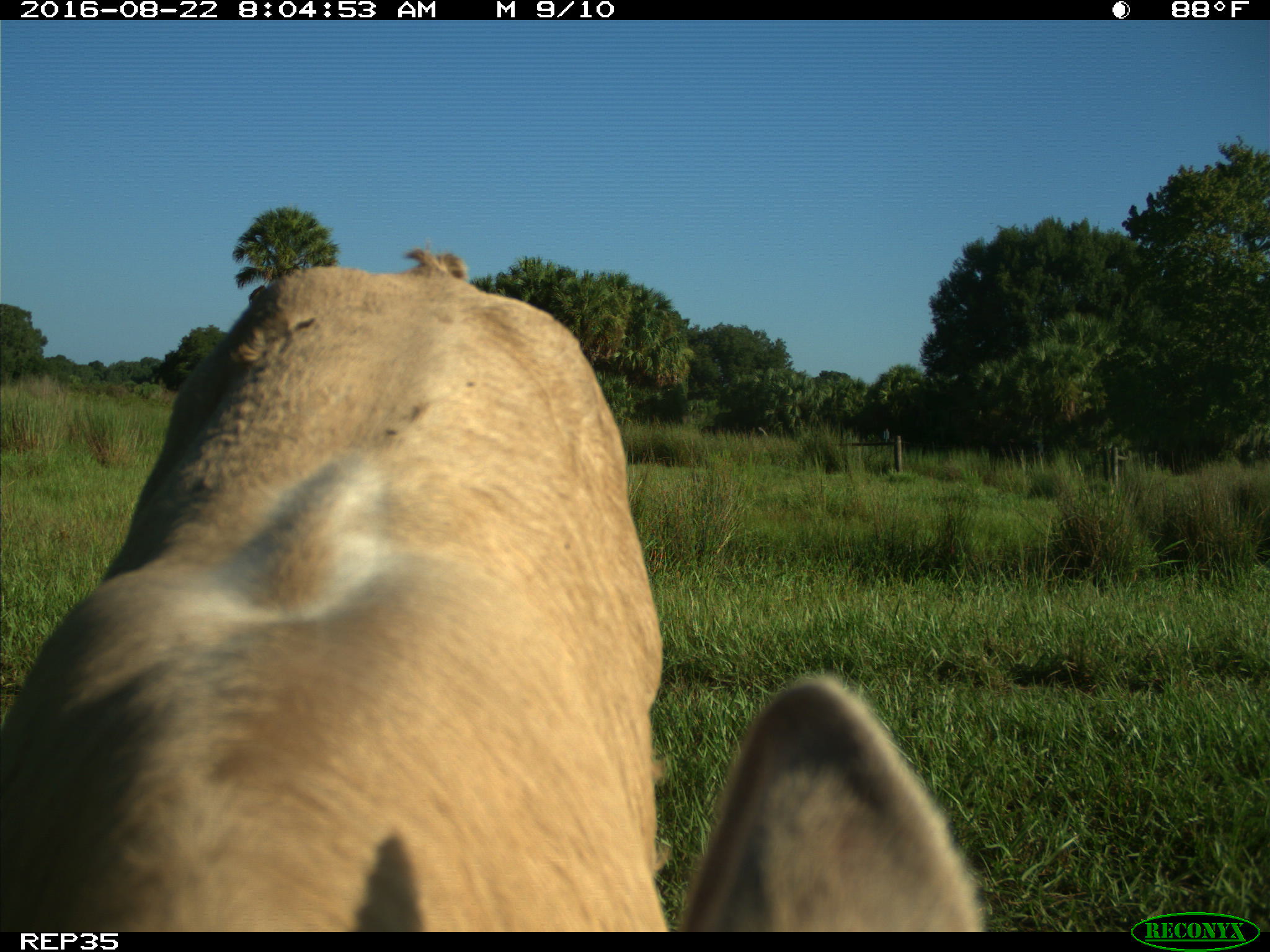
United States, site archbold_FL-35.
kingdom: Animalia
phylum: Chordata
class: Mammalia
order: Artiodactyla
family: Bovidae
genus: Bos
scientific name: Bos taurus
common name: domestic cow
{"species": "Bos taurus (domestic cow)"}